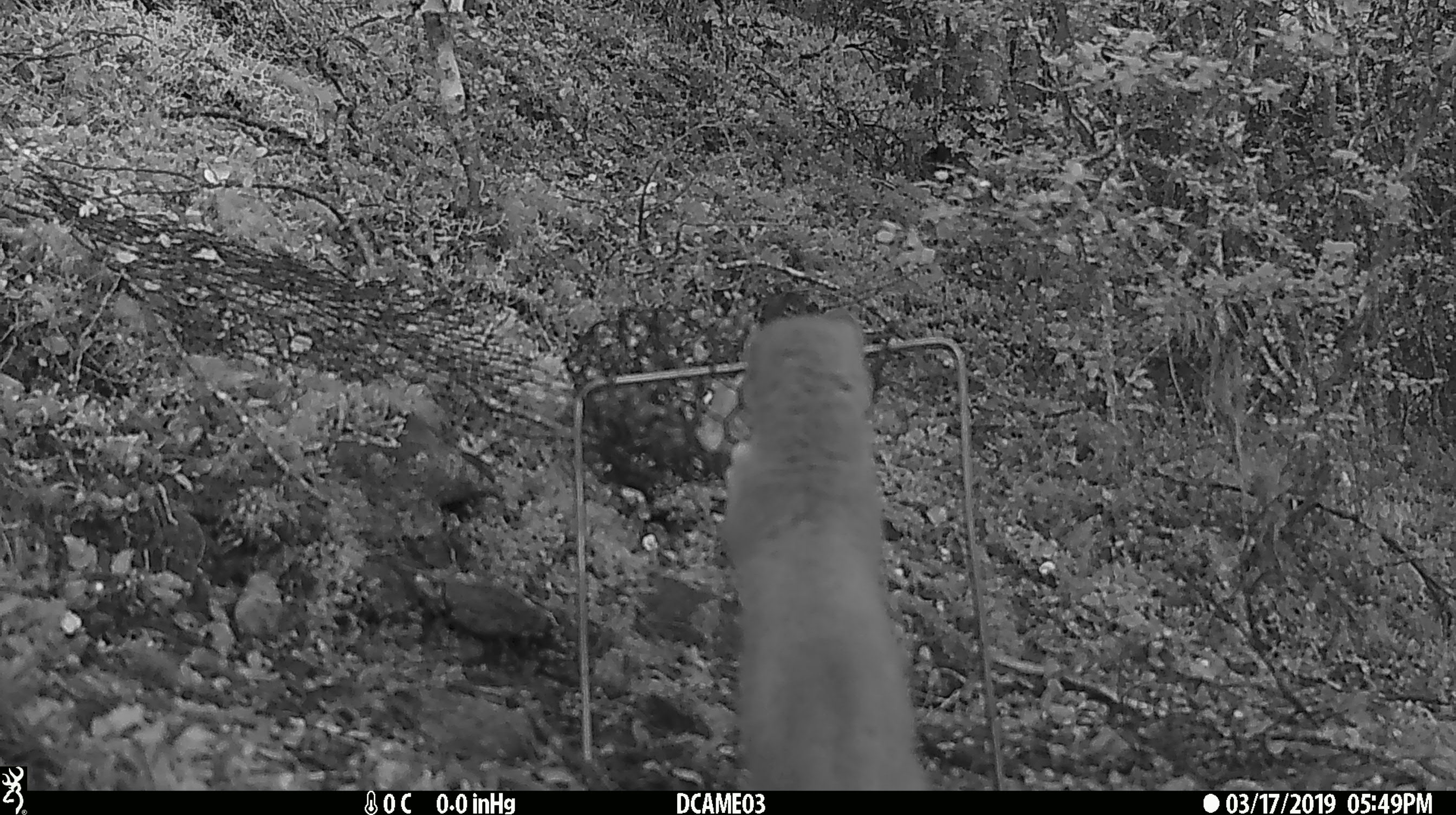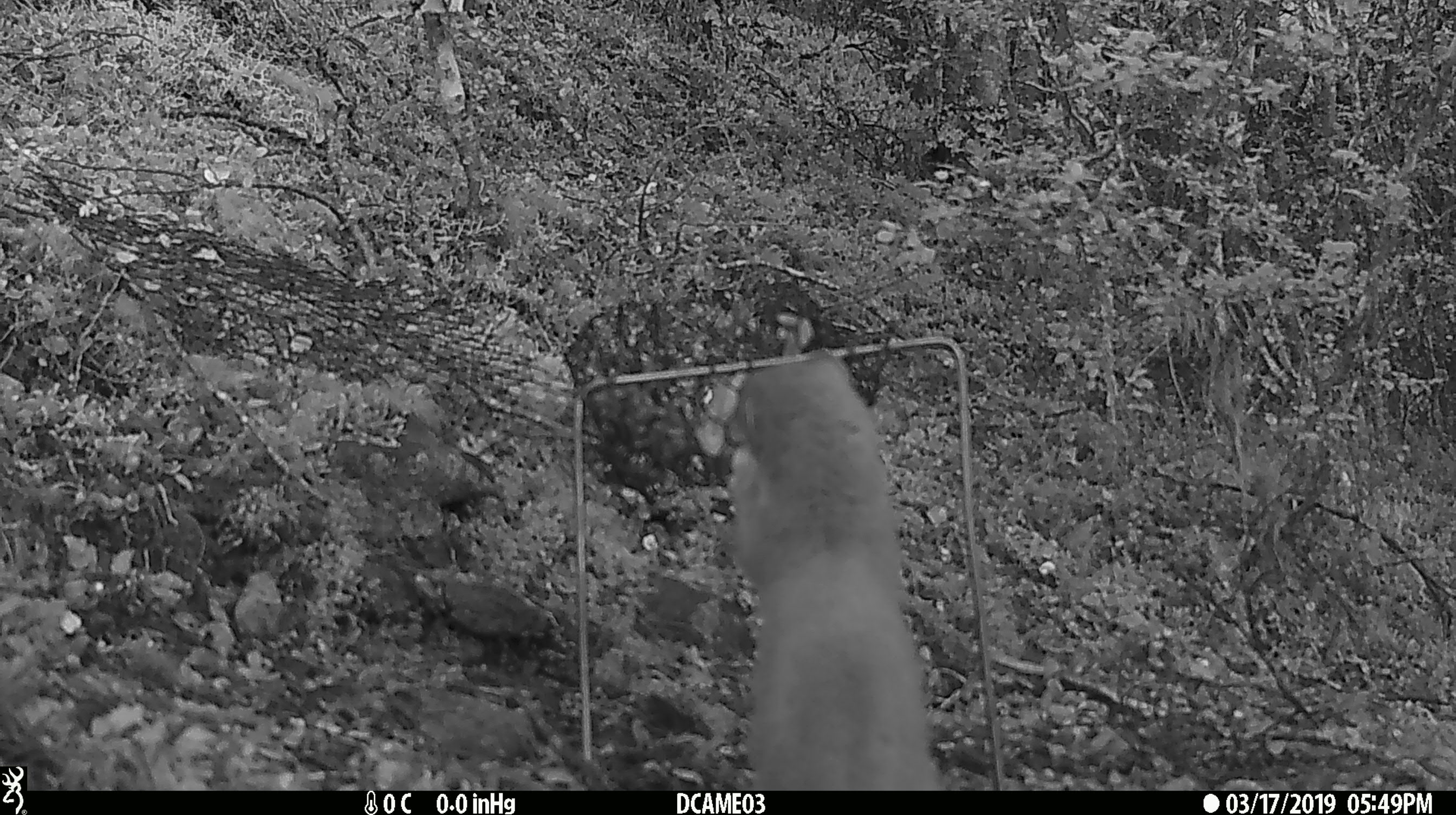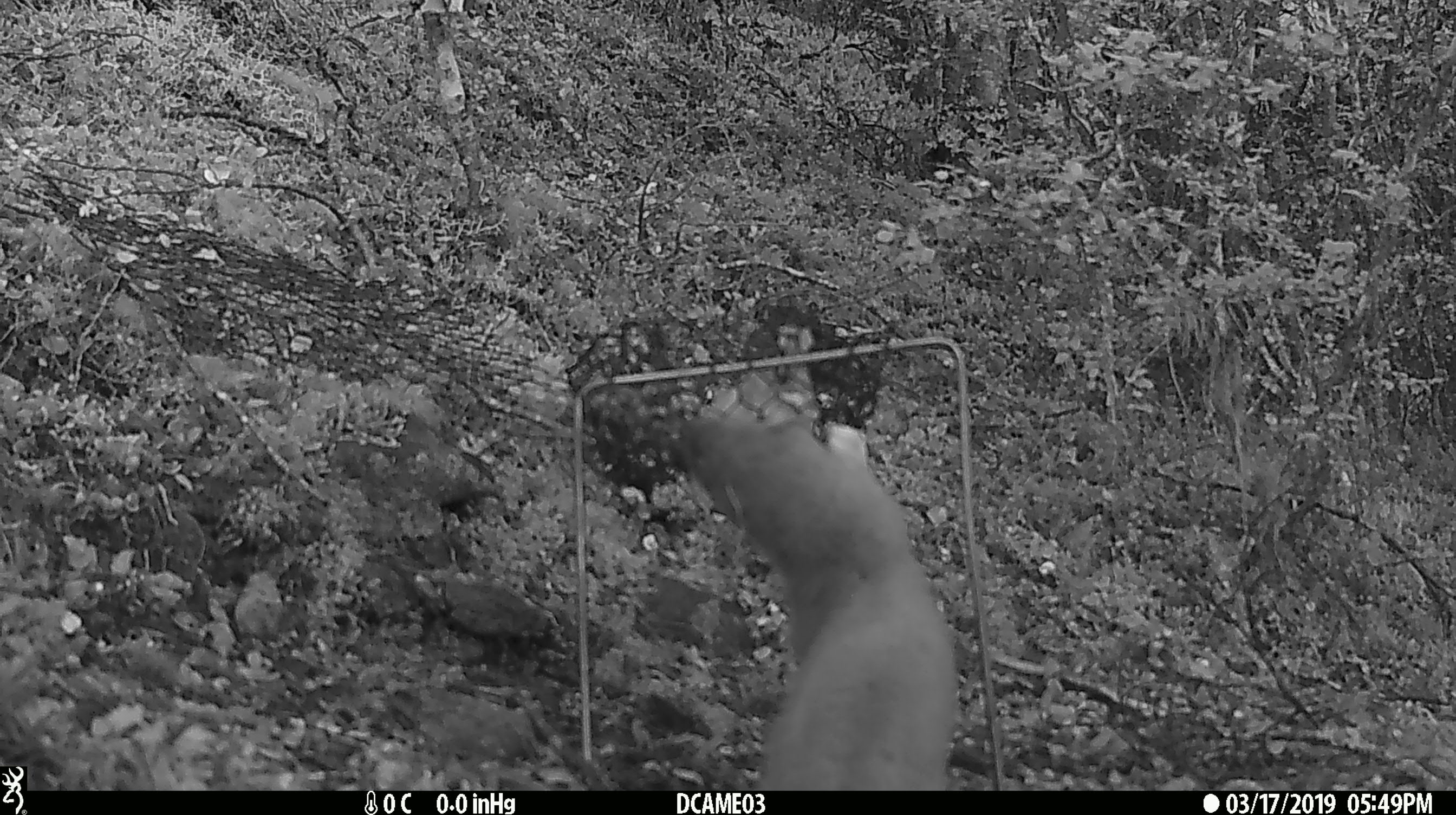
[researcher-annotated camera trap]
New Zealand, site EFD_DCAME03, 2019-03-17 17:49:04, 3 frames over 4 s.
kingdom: Animalia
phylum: Chordata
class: Mammalia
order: Carnivora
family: Mustelidae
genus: Mustela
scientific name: Mustela erminea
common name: stoat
Stoat (Mustela erminea).